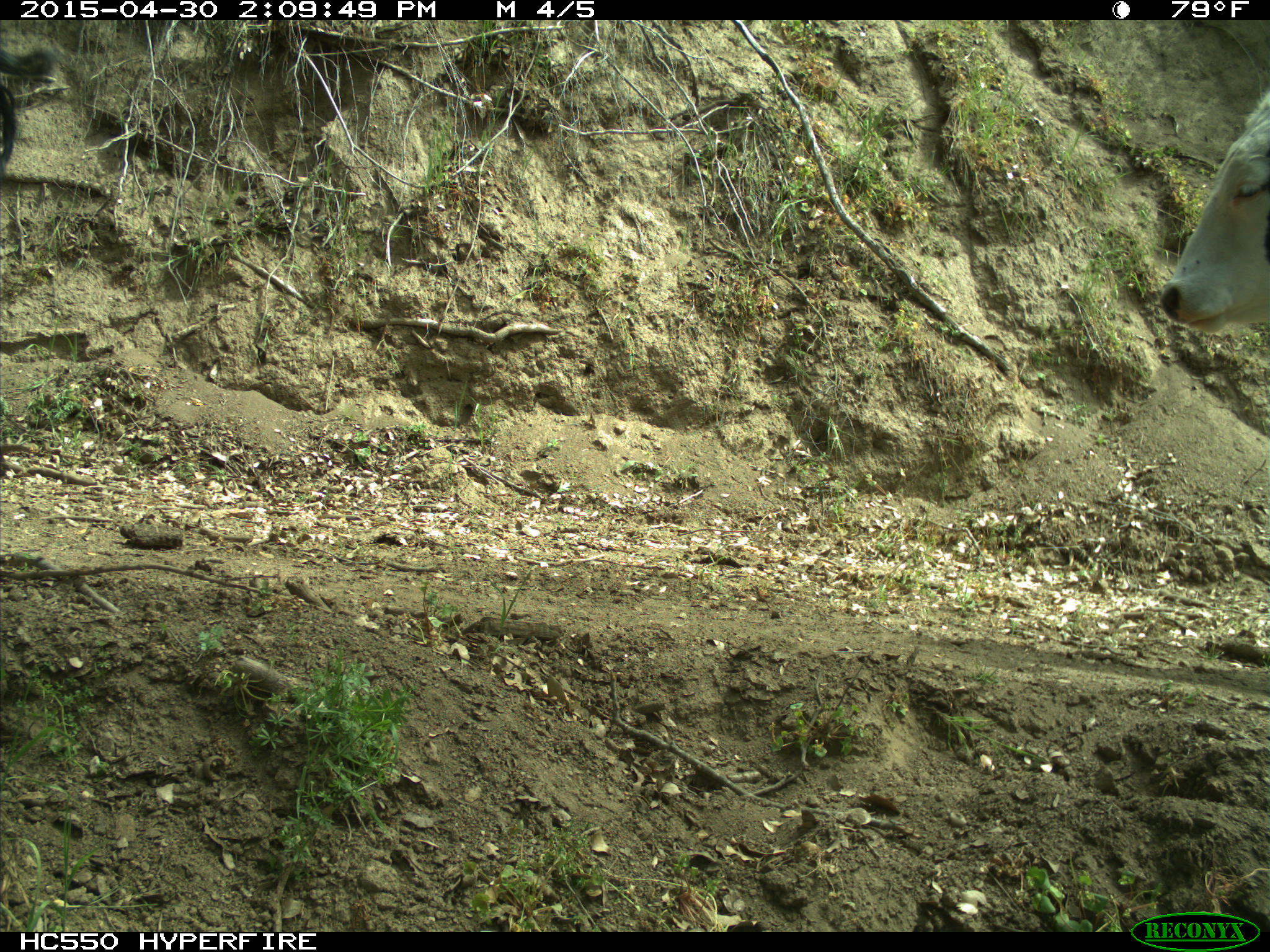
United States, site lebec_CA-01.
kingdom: Animalia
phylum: Chordata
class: Mammalia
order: Artiodactyla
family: Bovidae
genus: Bos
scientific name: Bos taurus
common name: domestic cow